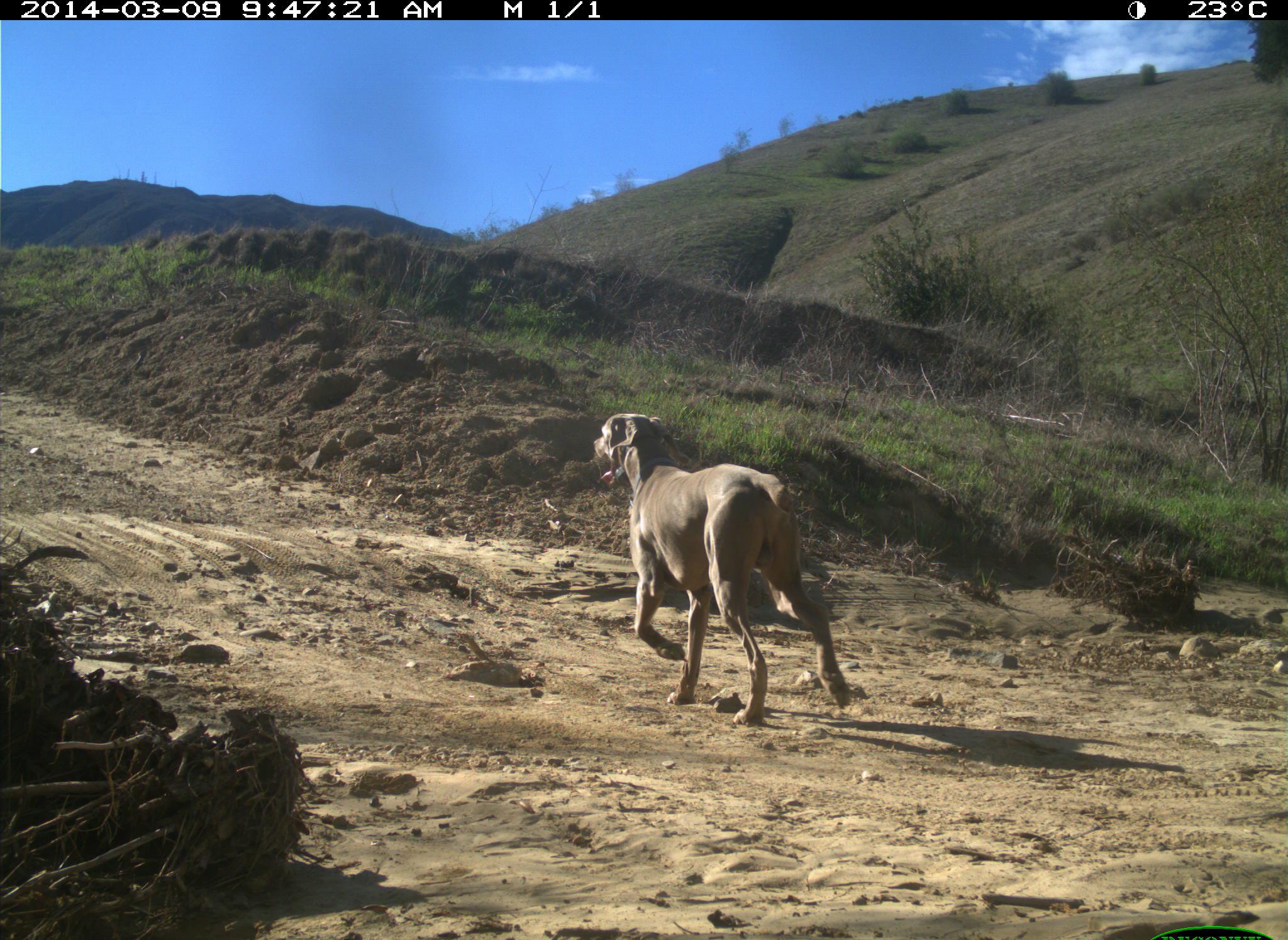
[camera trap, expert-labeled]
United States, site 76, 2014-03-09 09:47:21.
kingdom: Animalia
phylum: Chordata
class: Mammalia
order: Carnivora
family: Canidae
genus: Canis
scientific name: Canis familiaris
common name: domestic dog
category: dog